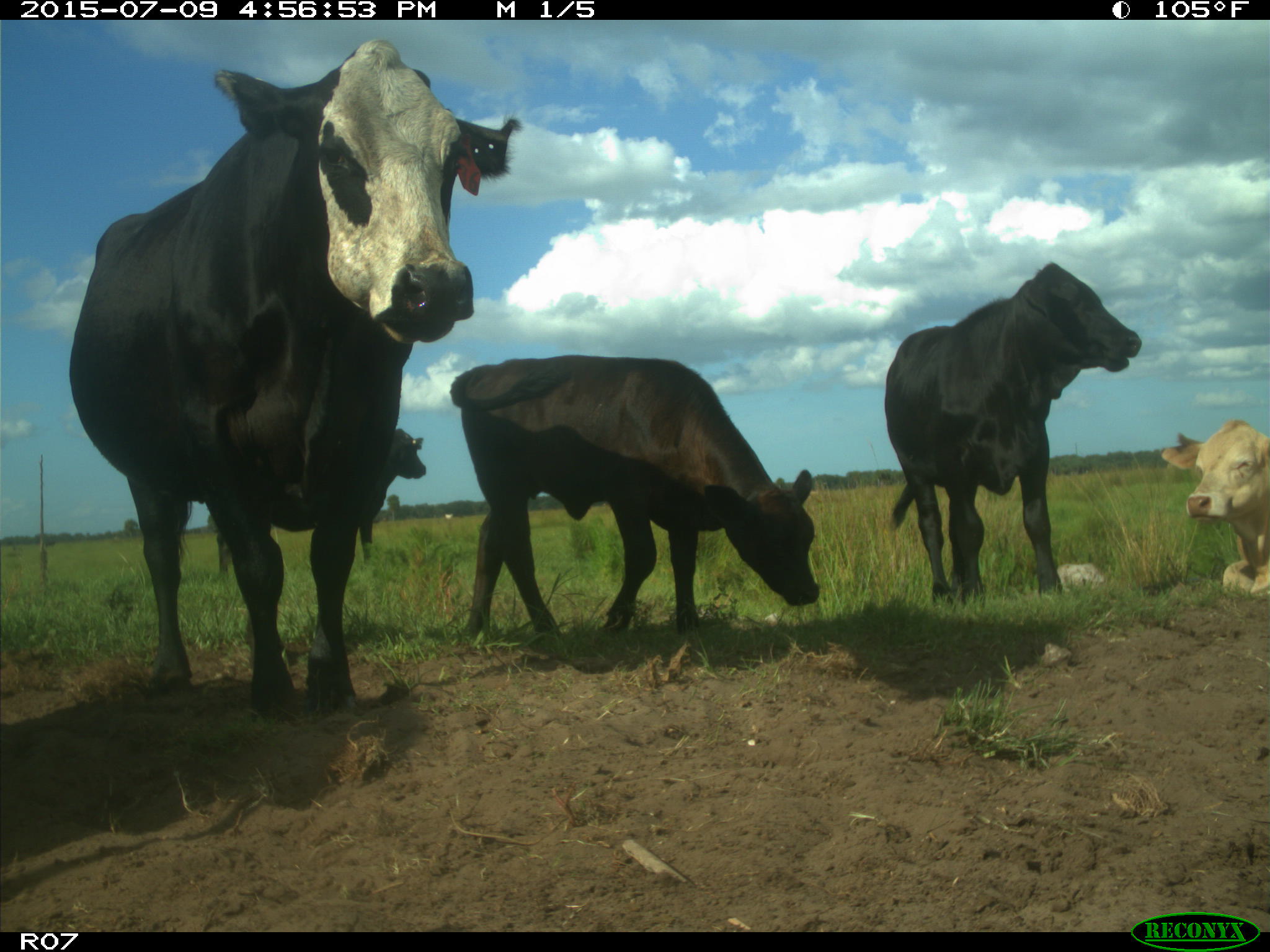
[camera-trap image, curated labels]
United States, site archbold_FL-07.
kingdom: Animalia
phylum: Chordata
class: Mammalia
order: Artiodactyla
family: Bovidae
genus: Bos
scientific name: Bos taurus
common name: domestic cow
Bos taurus (domestic cow).